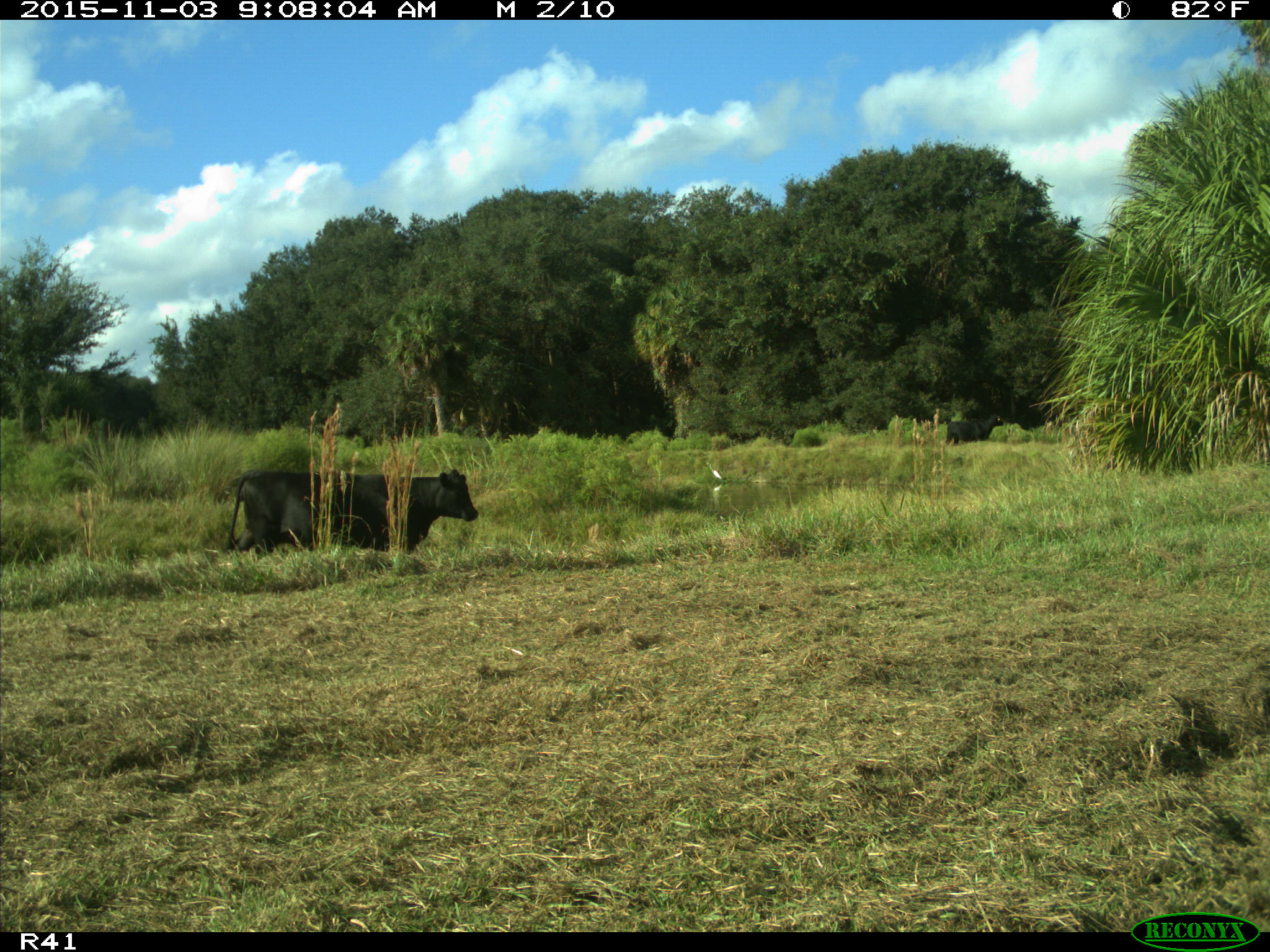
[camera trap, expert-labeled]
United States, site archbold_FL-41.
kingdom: Animalia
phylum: Chordata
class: Mammalia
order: Artiodactyla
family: Bovidae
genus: Bos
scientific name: Bos taurus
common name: domestic cow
Bos taurus (domestic cow).